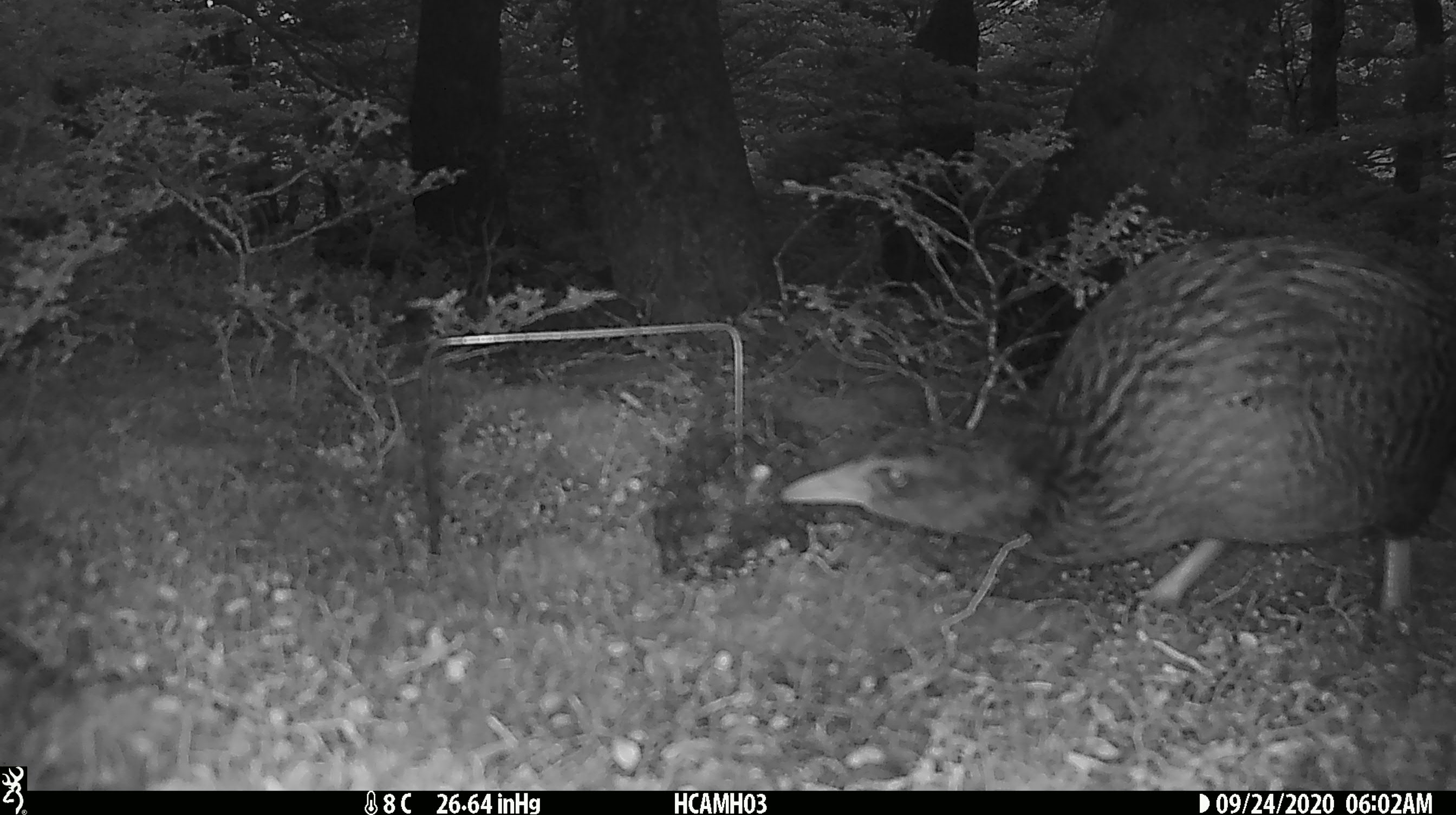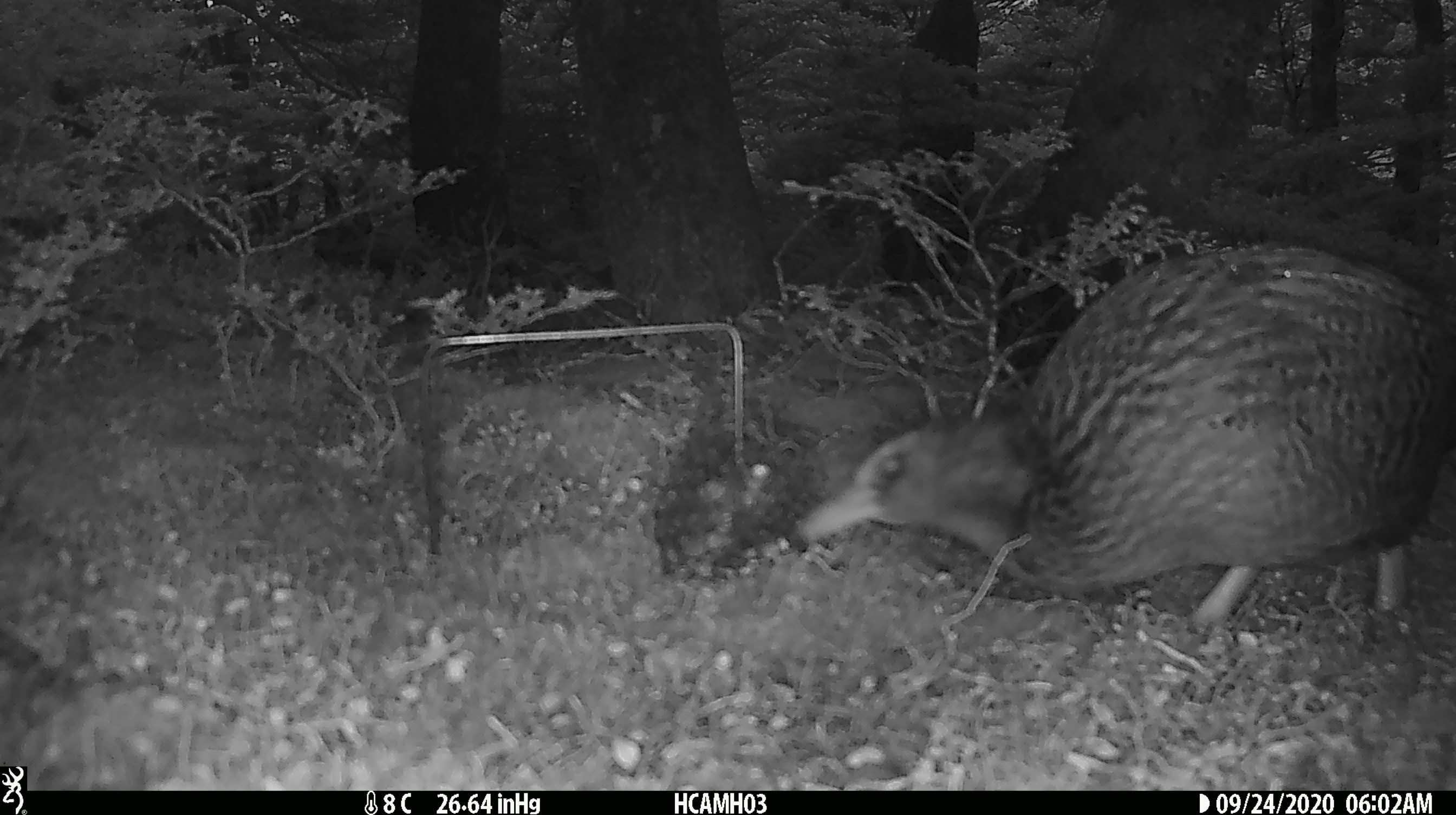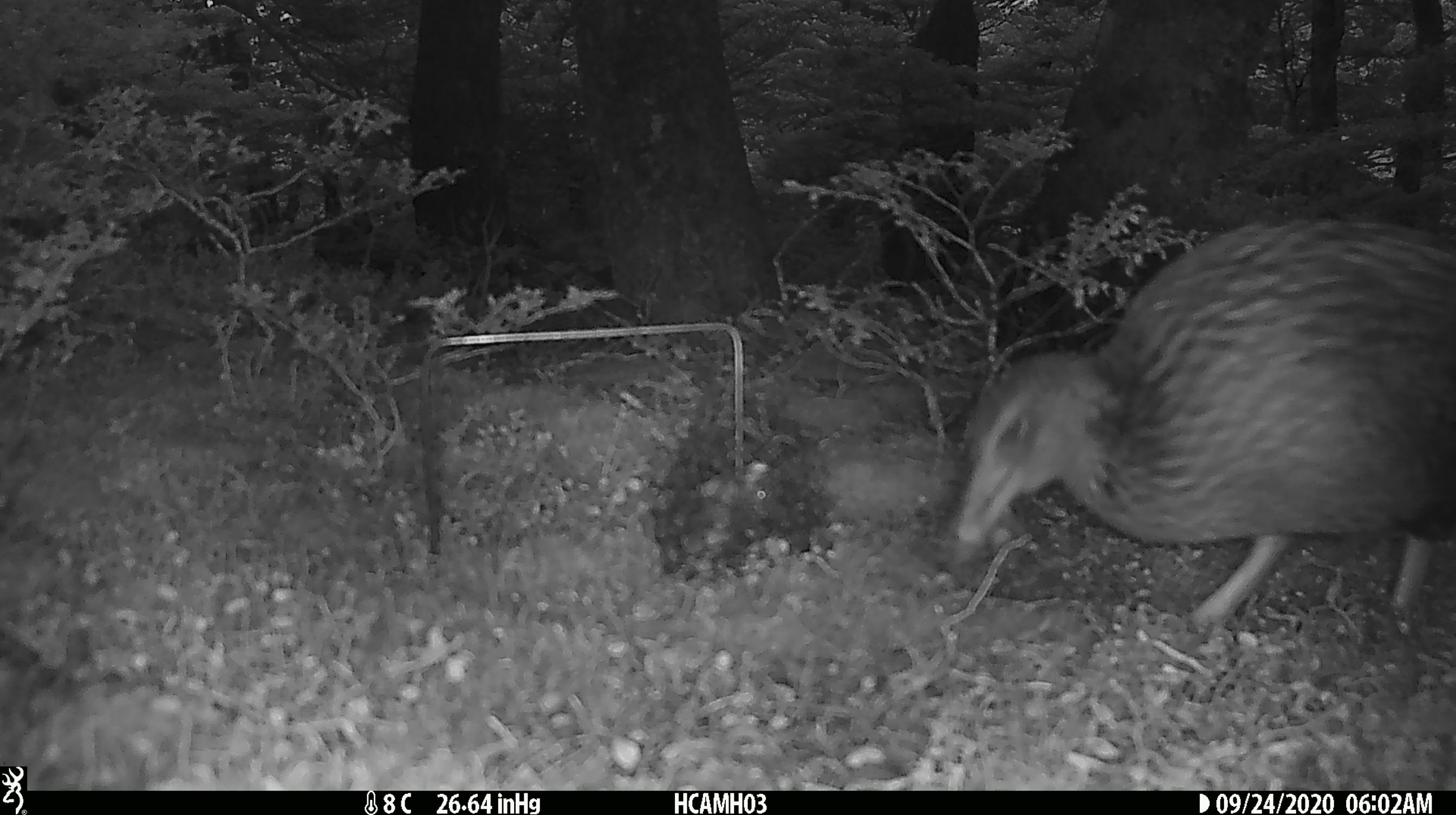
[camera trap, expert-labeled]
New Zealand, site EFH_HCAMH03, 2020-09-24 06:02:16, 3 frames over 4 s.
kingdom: Animalia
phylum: Chordata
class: Aves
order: Gruiformes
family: Rallidae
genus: Gallirallus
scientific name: Gallirallus australis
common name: weka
Weka (Gallirallus australis).